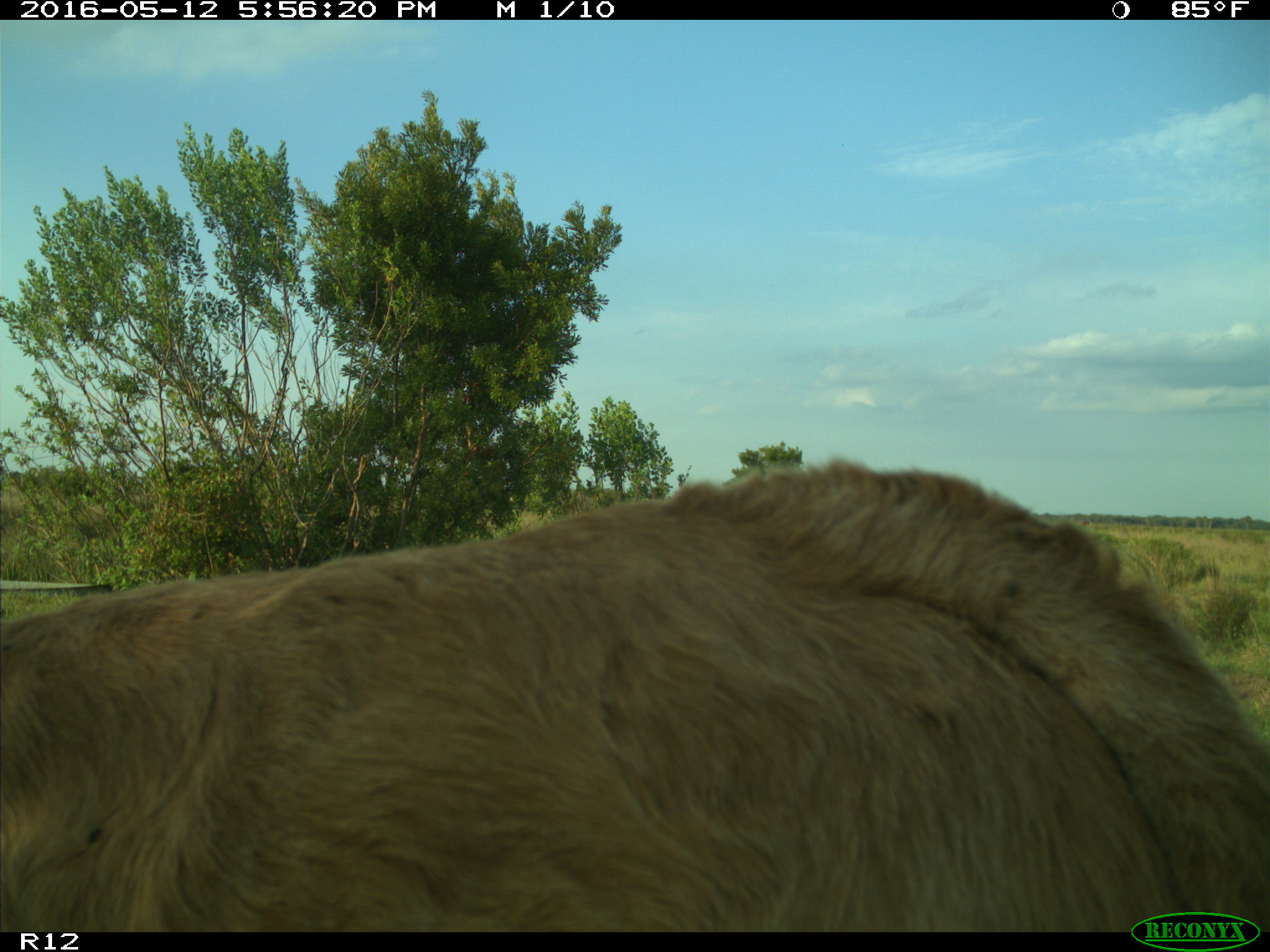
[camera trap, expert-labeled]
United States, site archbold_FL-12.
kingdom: Animalia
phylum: Chordata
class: Mammalia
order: Artiodactyla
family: Bovidae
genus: Bos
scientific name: Bos taurus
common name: domestic cow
Bos taurus (domestic cow).